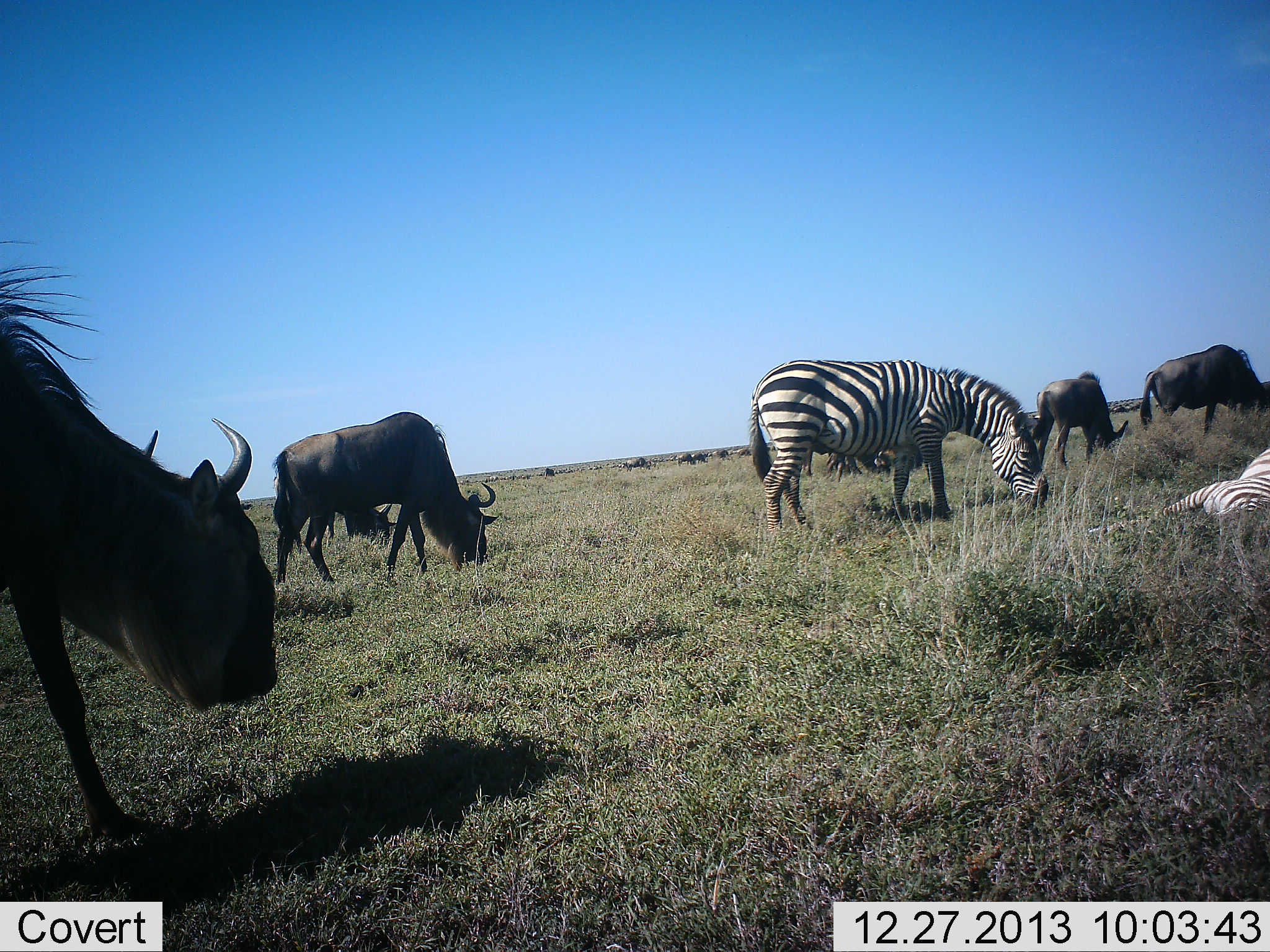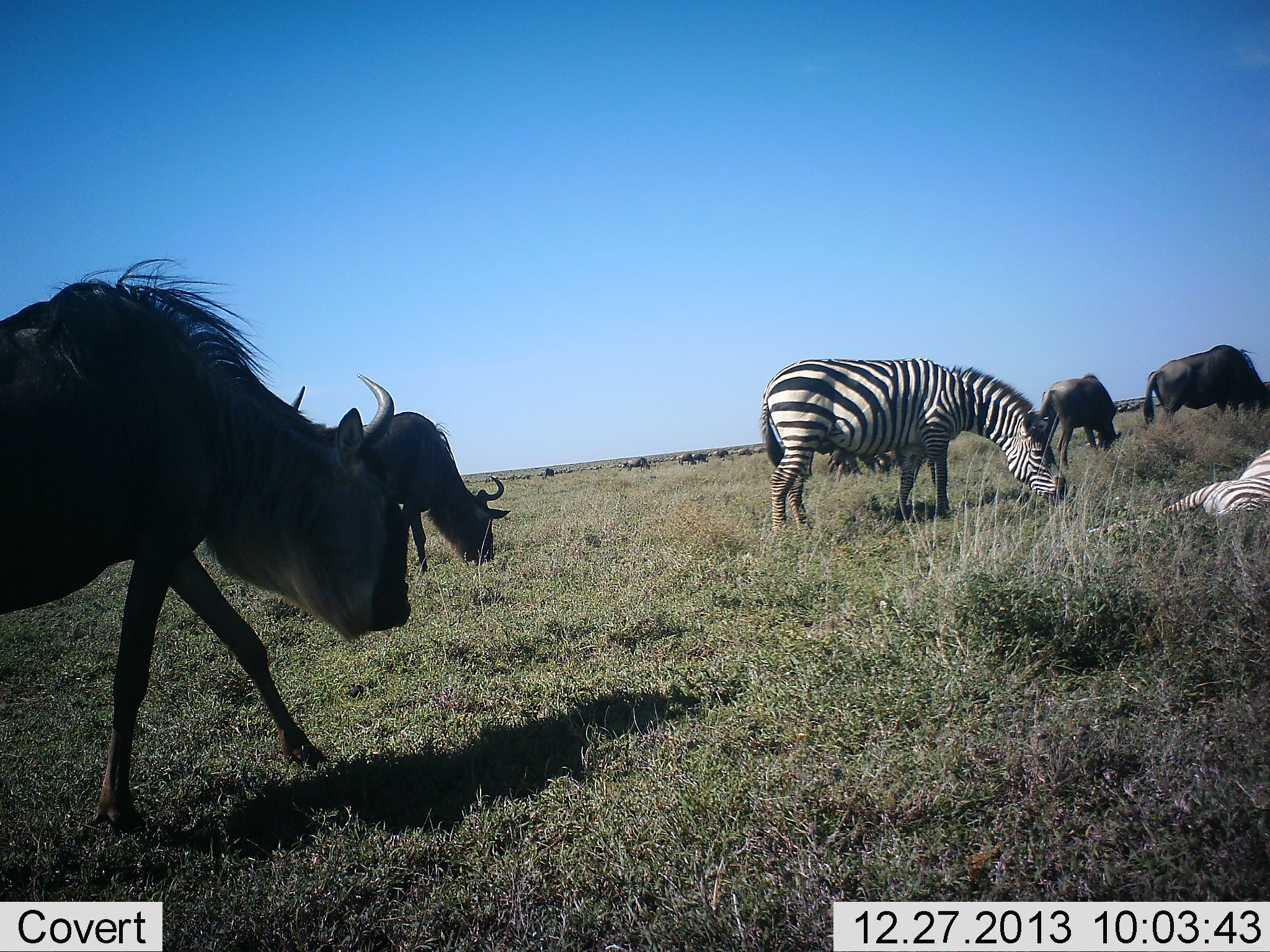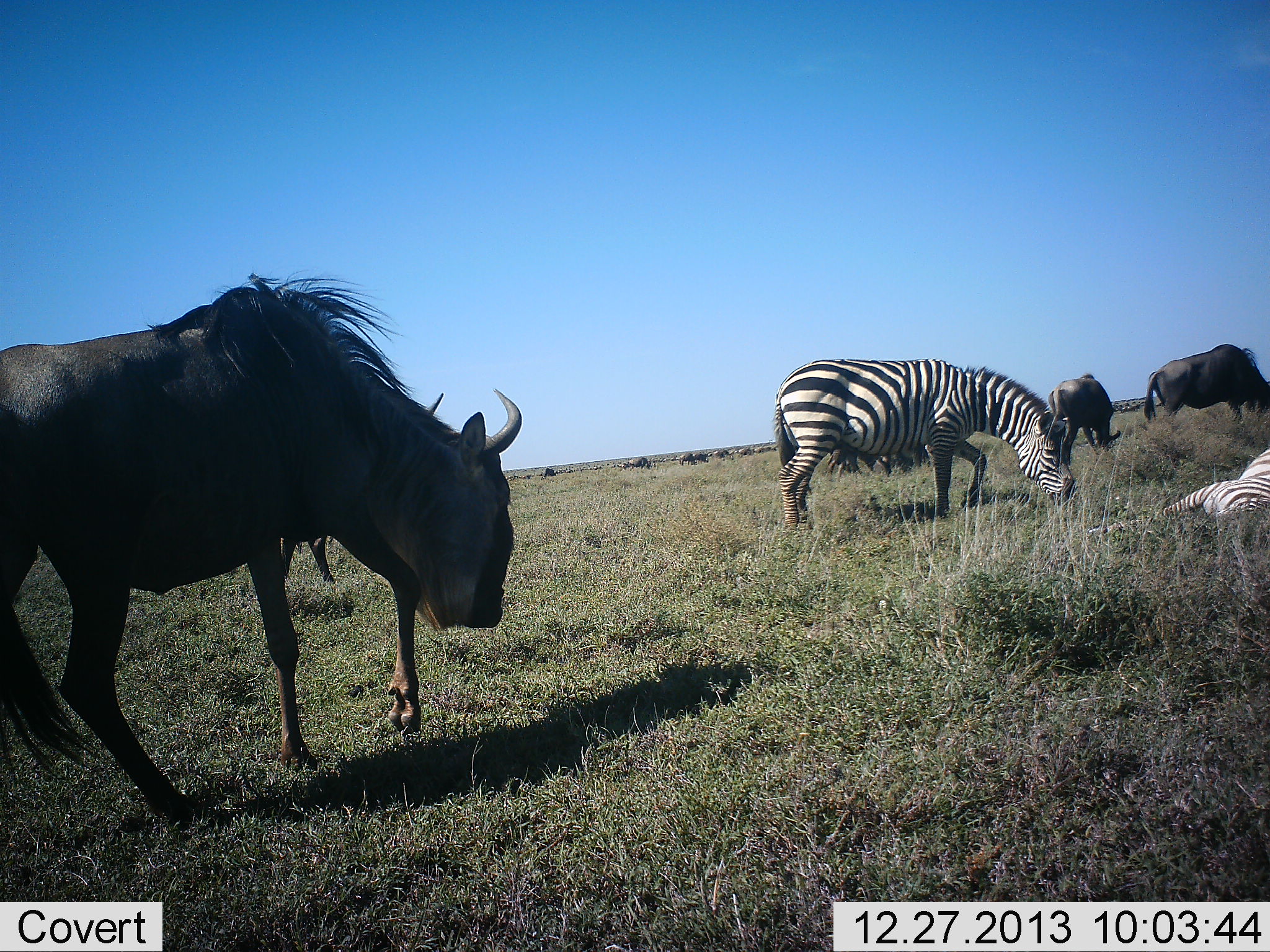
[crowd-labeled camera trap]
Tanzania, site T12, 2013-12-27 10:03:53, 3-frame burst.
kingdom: Animalia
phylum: Chordata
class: Mammalia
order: Artiodactyla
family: Bovidae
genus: Connochaetes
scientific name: Connochaetes taurinus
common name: blue wildebeest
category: wildebeest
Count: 10.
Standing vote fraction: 30%.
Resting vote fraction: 0%.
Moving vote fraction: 90%.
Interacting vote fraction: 0%.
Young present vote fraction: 0%.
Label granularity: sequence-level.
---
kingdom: Animalia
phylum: Chordata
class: Mammalia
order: Perissodactyla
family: Equidae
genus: Equus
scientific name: Equus quagga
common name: plains zebra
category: zebra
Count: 2.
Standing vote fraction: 27%.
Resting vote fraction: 82%.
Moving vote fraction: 0%.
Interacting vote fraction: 9%.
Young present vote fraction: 0%.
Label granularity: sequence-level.